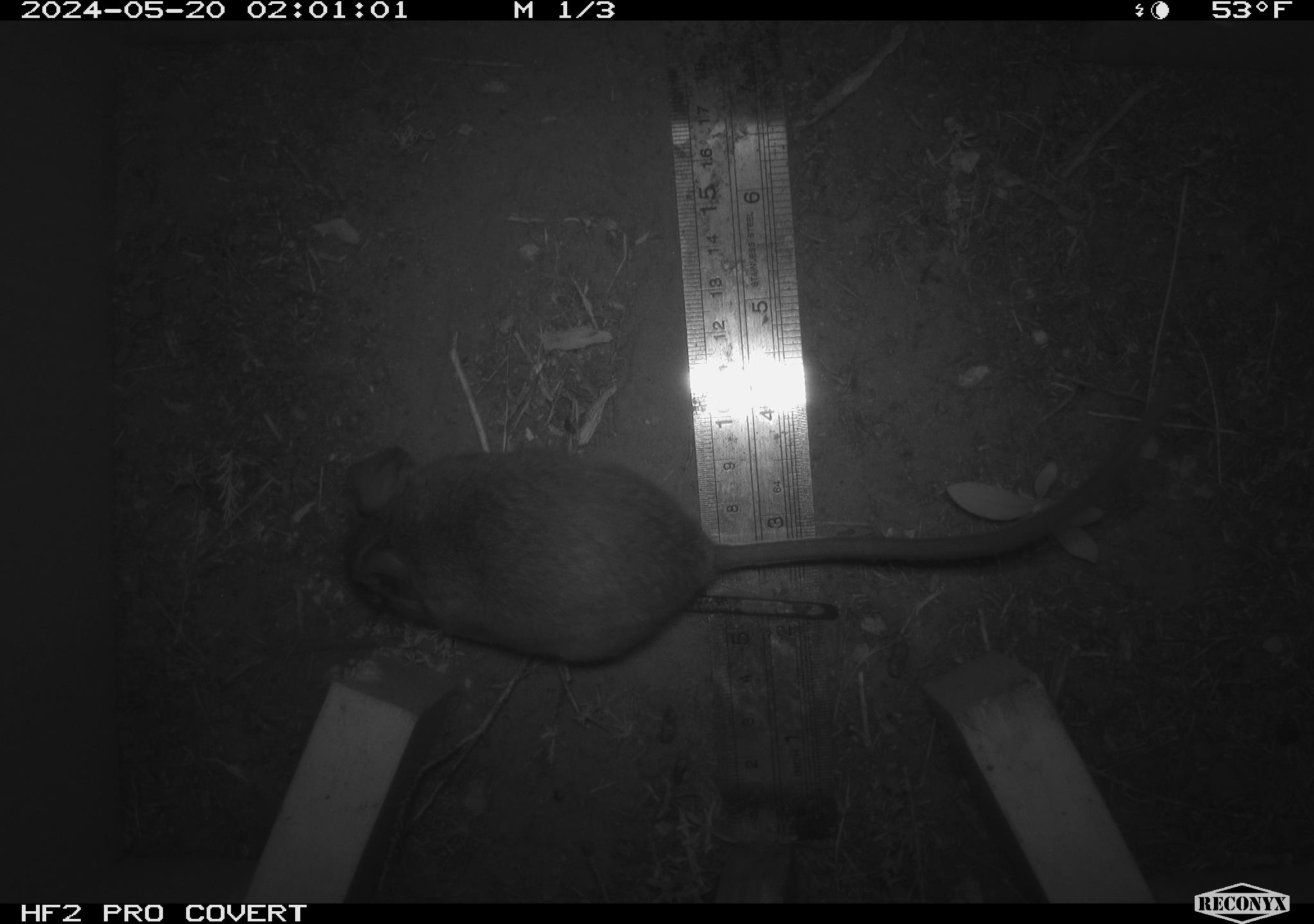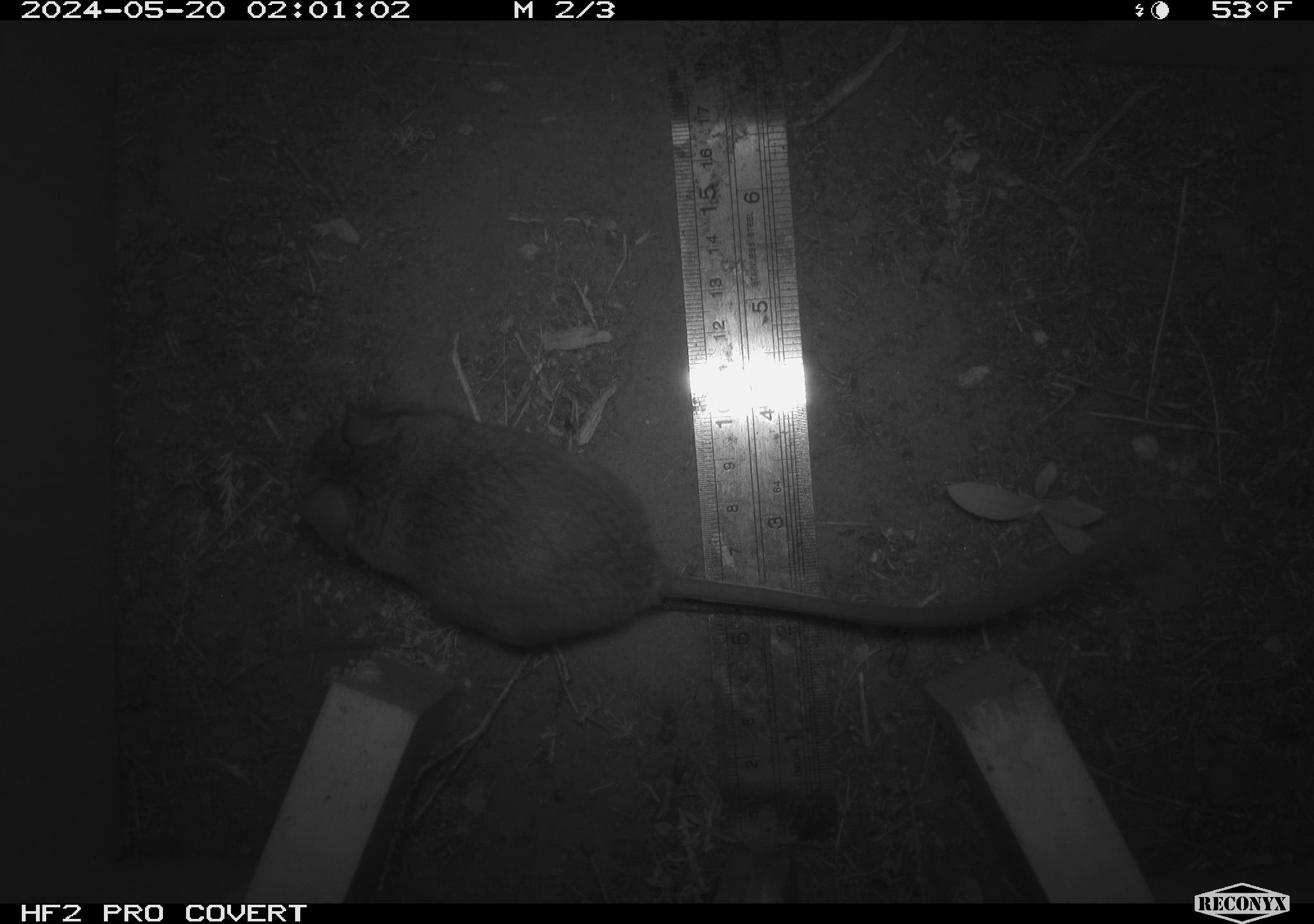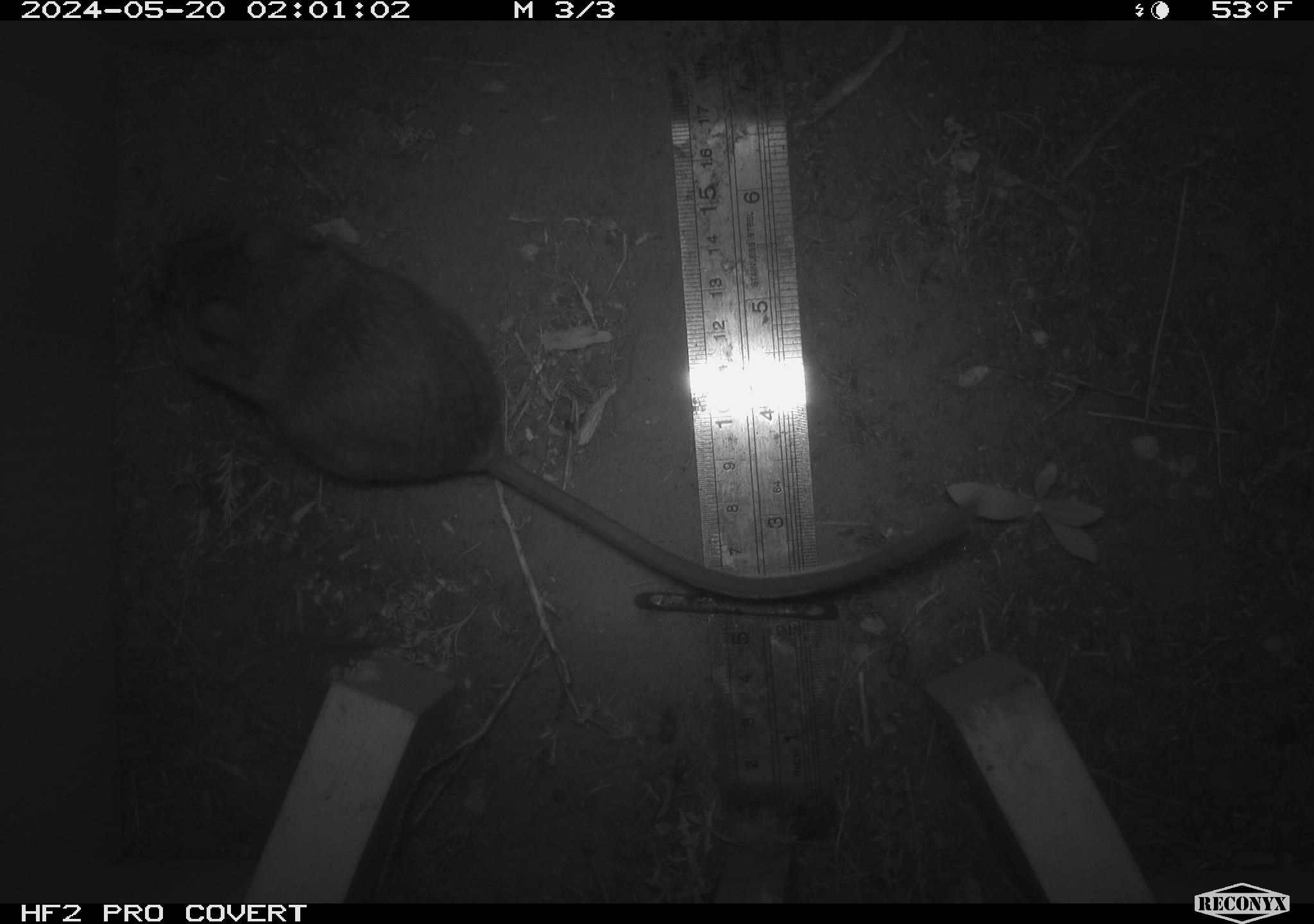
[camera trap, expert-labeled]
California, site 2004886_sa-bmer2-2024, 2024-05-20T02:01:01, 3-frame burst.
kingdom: Animalia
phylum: Chordata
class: Mammalia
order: Rodentia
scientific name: Rodentia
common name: woodrat or rat or mouse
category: woodrat or rat or mouse species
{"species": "woodrat or rat or mouse species (woodrat or rat or mouse) (Rodentia)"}